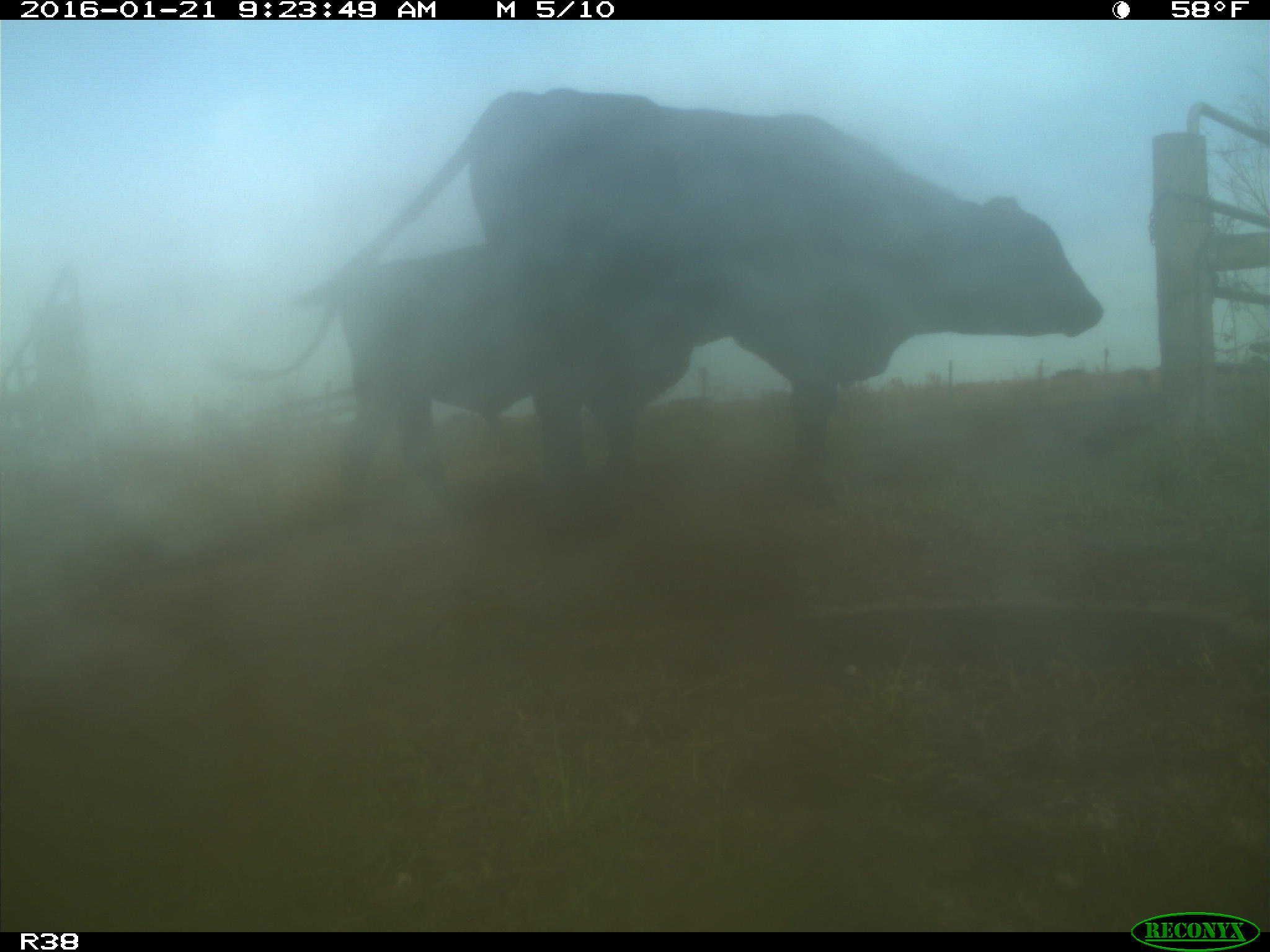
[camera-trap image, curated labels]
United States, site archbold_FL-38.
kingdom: Animalia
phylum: Chordata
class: Mammalia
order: Artiodactyla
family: Bovidae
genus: Bos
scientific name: Bos taurus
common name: domestic cow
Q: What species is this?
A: Bos taurus (domestic cow).